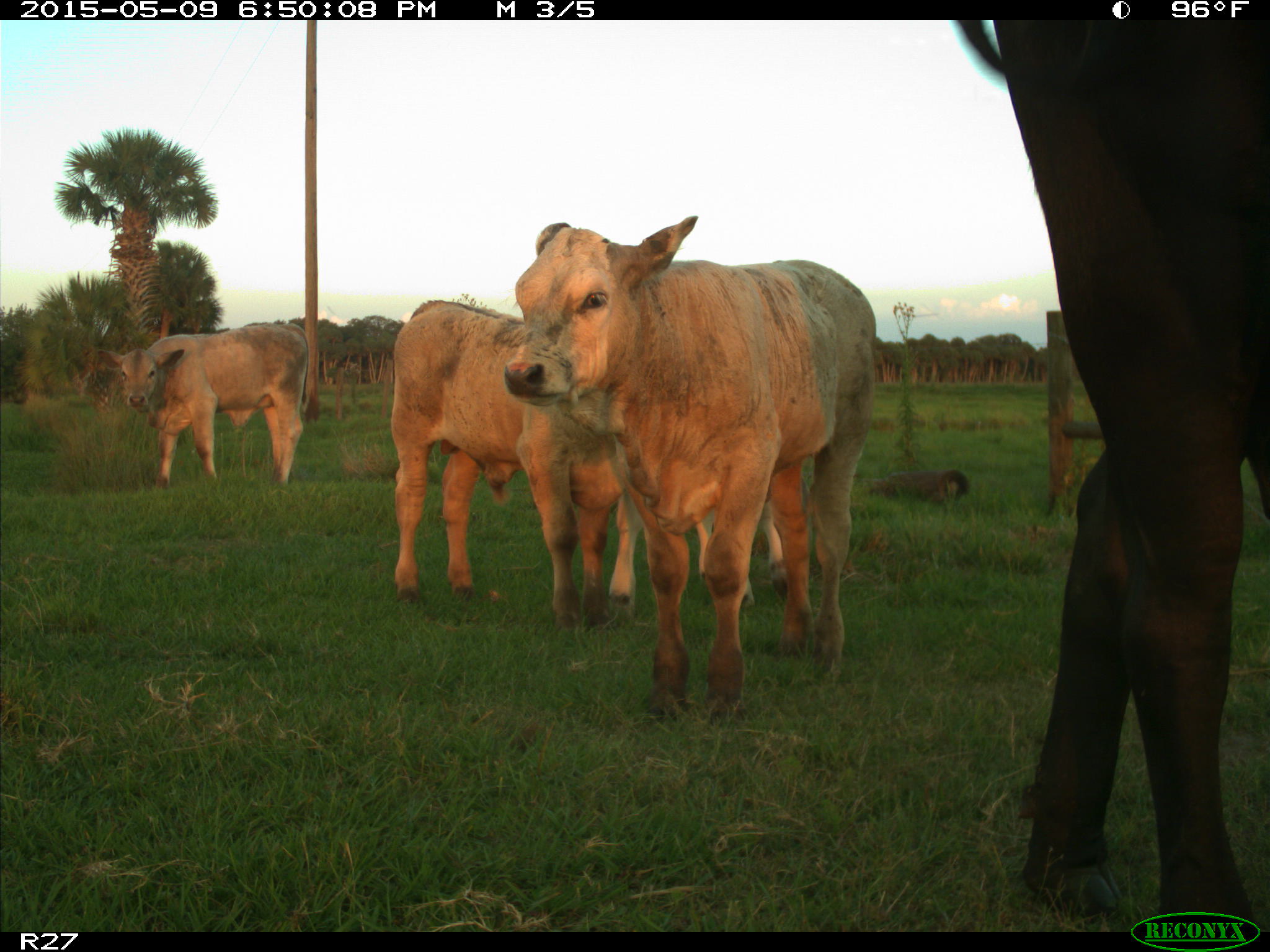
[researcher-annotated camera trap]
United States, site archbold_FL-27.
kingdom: Animalia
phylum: Chordata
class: Mammalia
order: Artiodactyla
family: Bovidae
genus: Bos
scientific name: Bos taurus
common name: domestic cow